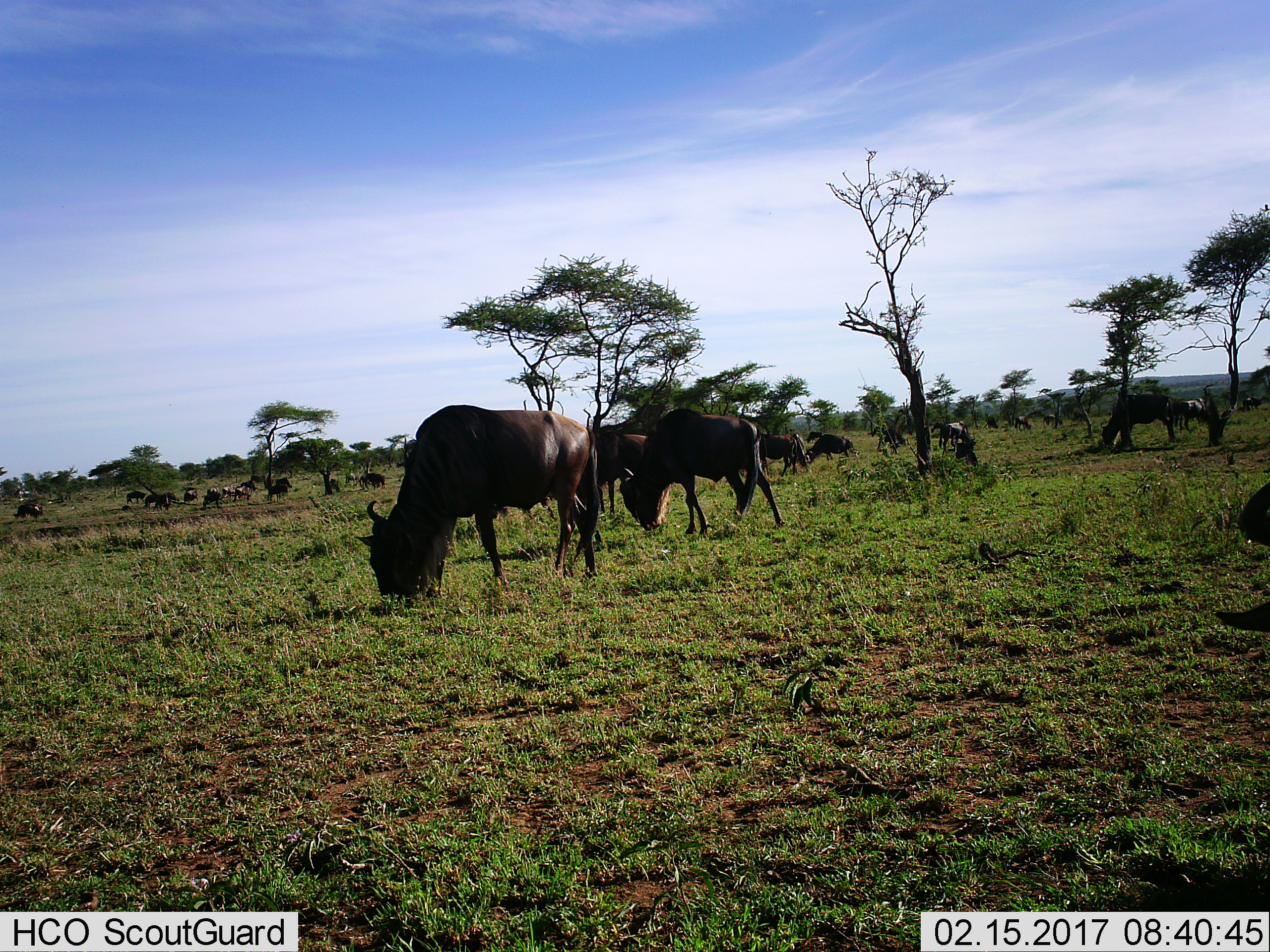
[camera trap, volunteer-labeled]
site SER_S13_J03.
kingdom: Animalia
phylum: Chordata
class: Mammalia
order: Artiodactyla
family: Bovidae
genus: Connochaetes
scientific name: Connochaetes taurinus taurinus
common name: blue wildebeest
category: wildebeestblue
Wildebeestblue (blue wildebeest) (Connochaetes taurinus taurinus), count 11-50. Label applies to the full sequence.